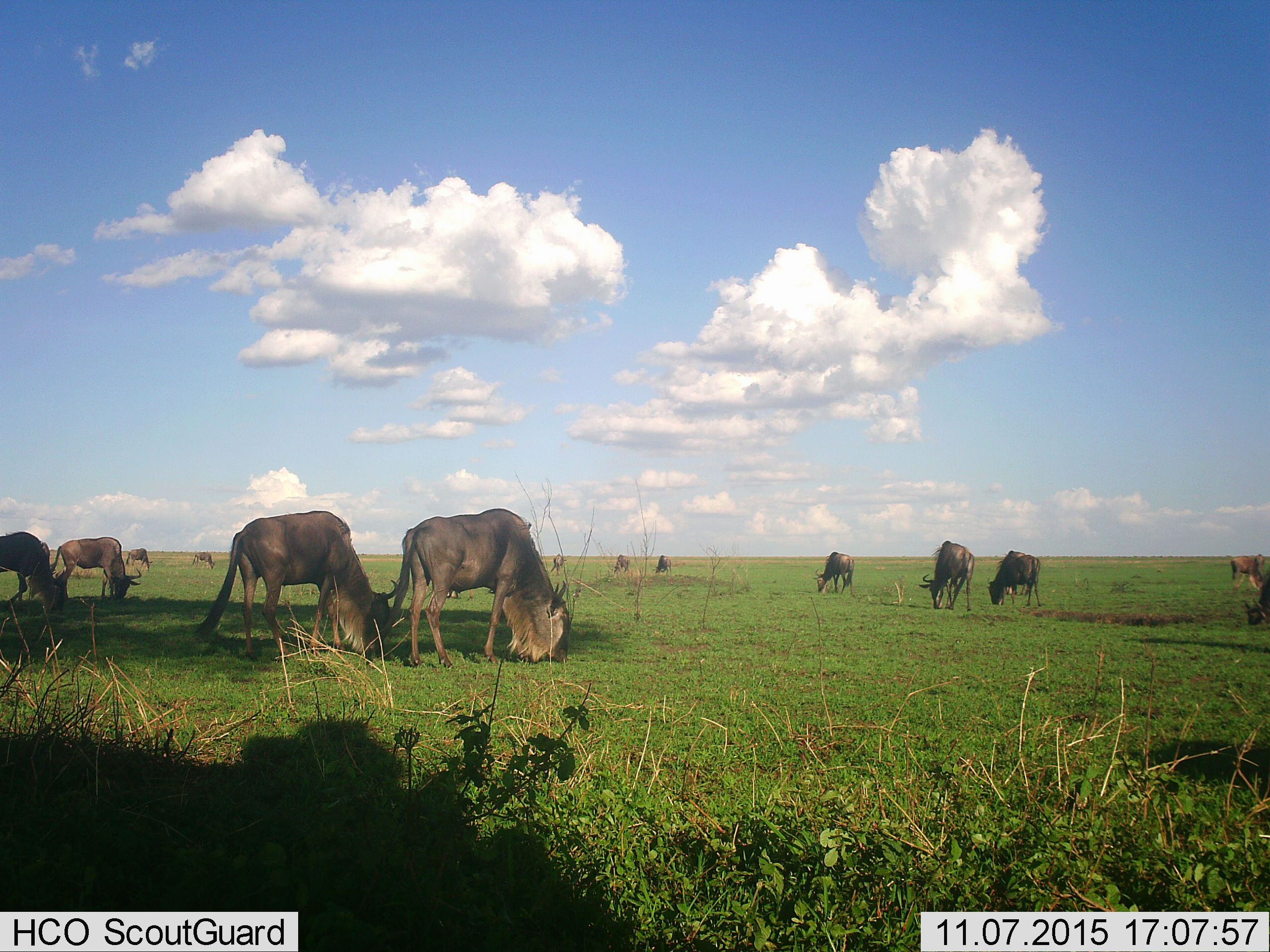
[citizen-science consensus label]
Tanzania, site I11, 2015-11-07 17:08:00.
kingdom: Animalia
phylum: Chordata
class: Mammalia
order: Artiodactyla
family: Bovidae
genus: Connochaetes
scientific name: Connochaetes taurinus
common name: blue wildebeest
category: wildebeest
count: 11-50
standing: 22%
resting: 0%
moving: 11%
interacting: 0%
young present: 0%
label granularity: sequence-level